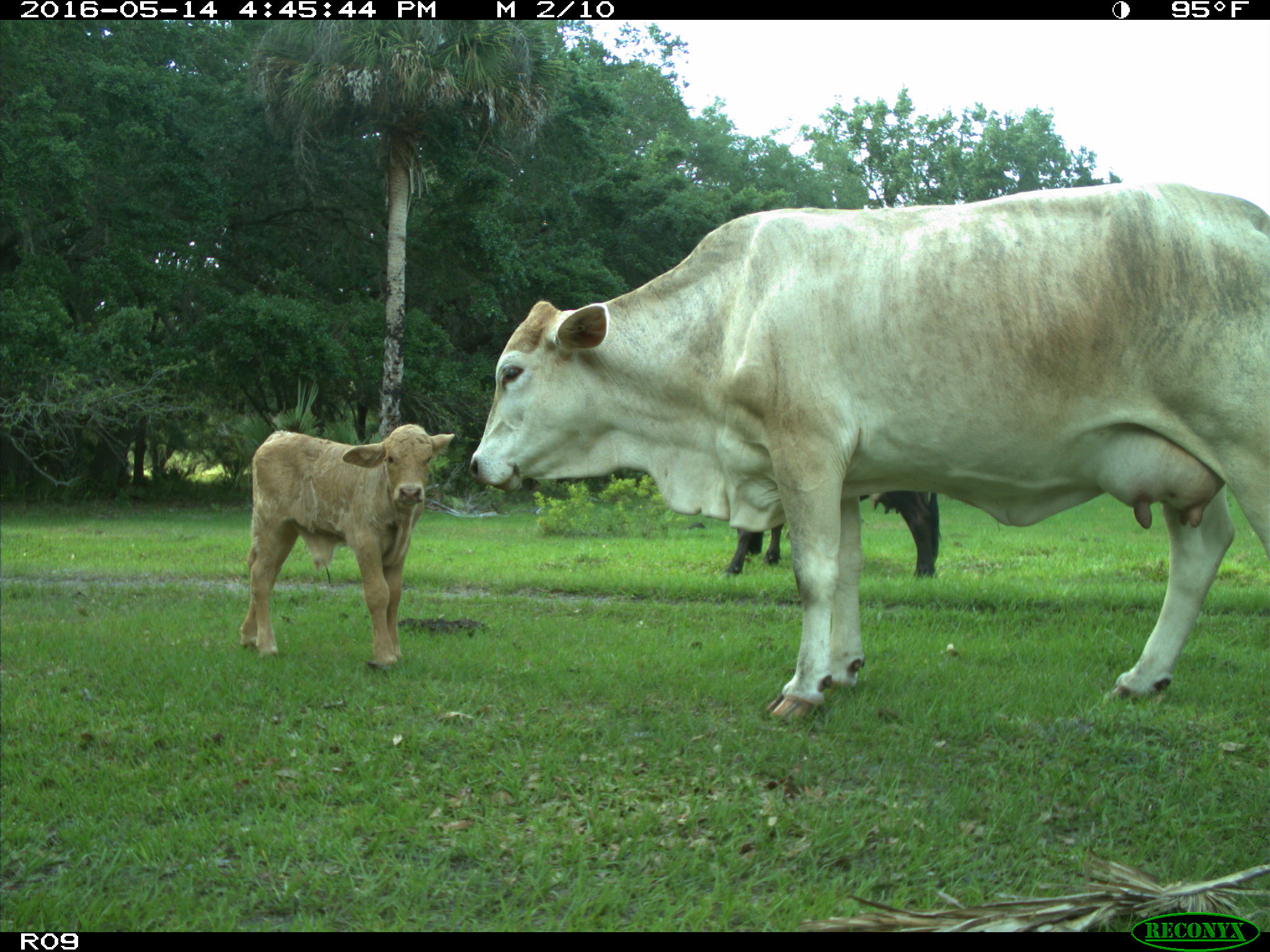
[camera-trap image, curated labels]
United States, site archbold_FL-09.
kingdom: Animalia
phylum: Chordata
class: Mammalia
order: Artiodactyla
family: Bovidae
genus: Bos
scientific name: Bos taurus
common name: domestic cow